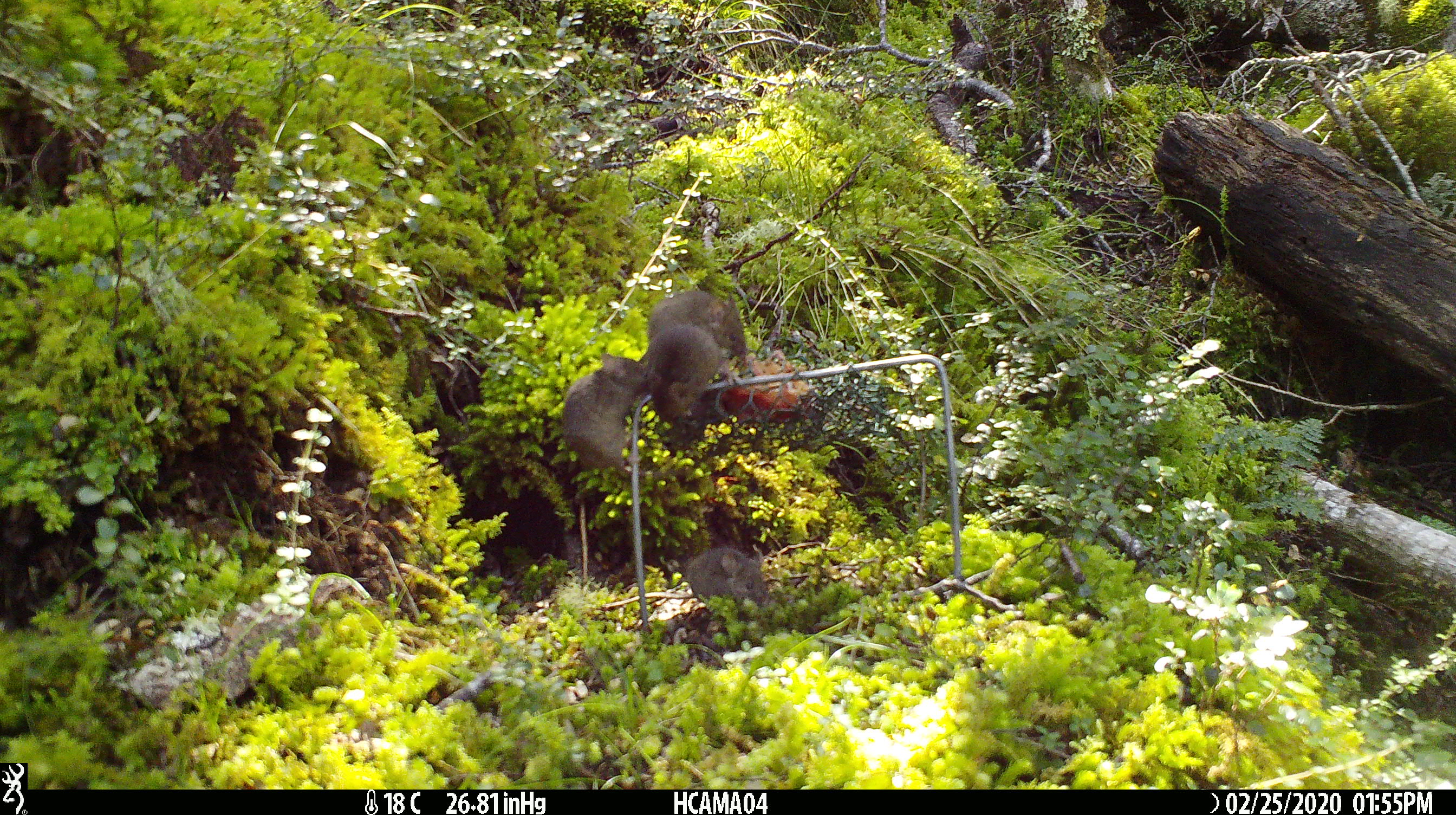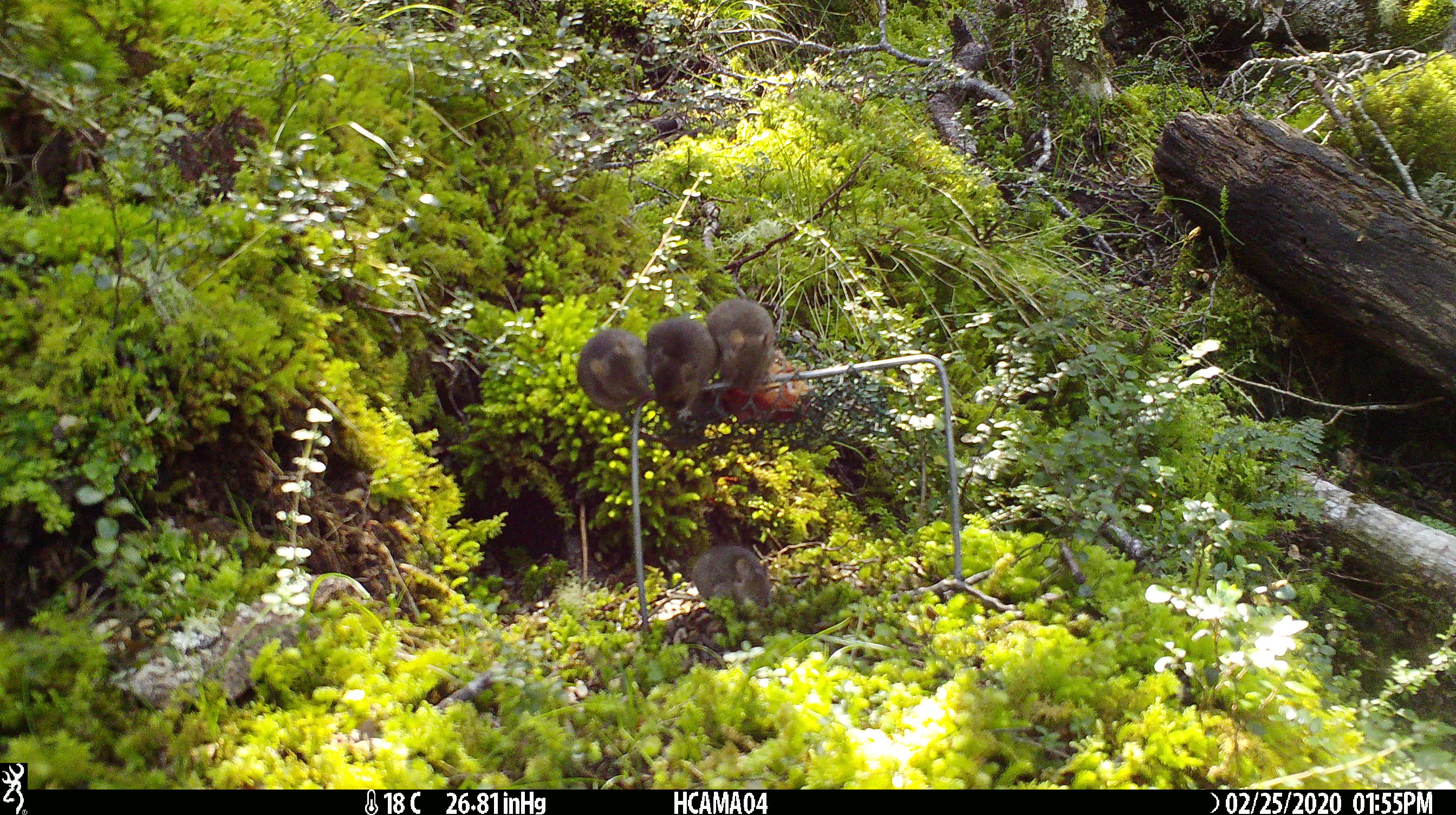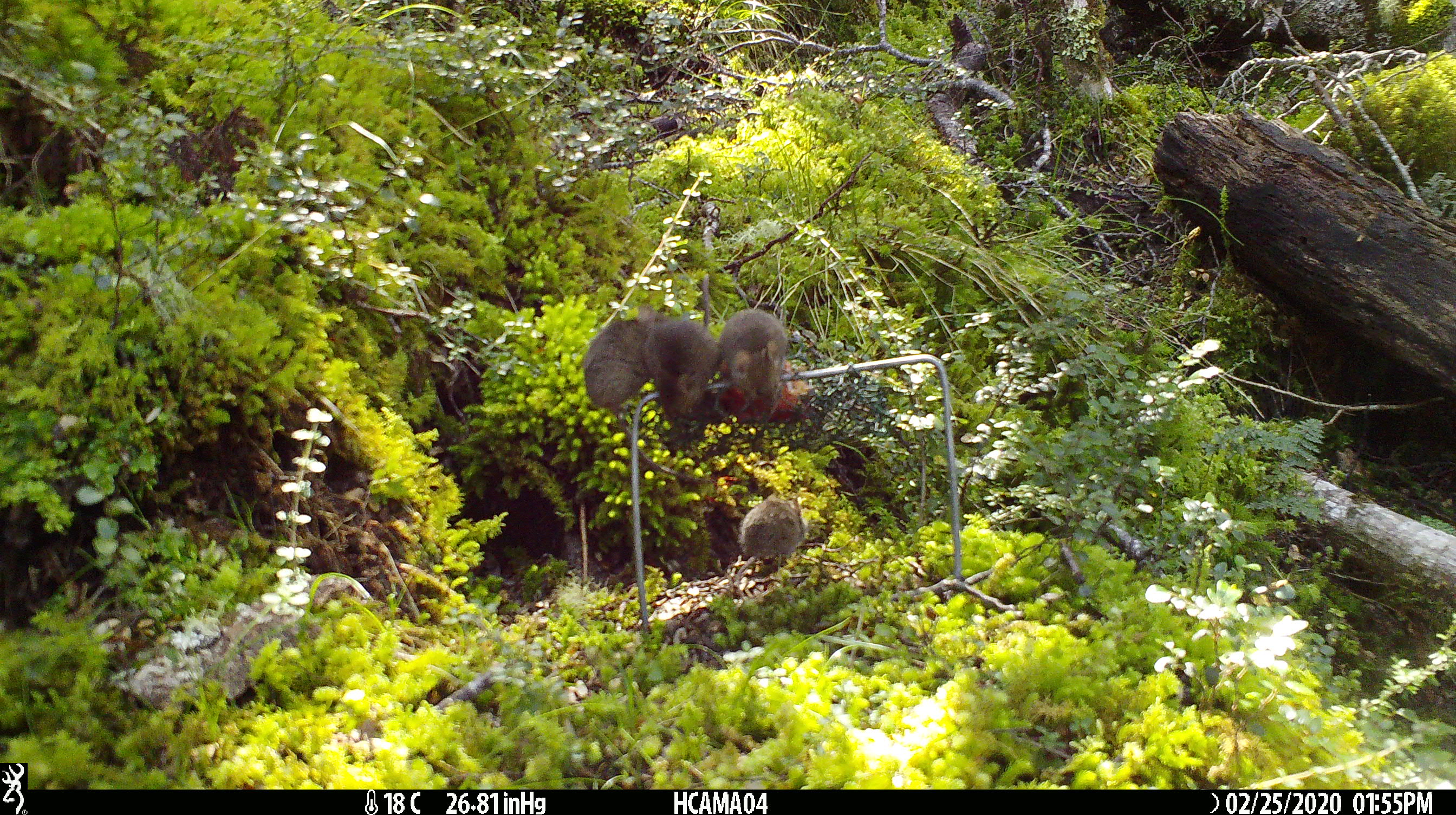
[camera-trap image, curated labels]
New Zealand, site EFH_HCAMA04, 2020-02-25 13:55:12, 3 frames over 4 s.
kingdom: Animalia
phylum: Chordata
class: Mammalia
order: Rodentia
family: Muridae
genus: Mus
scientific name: Mus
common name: mouse